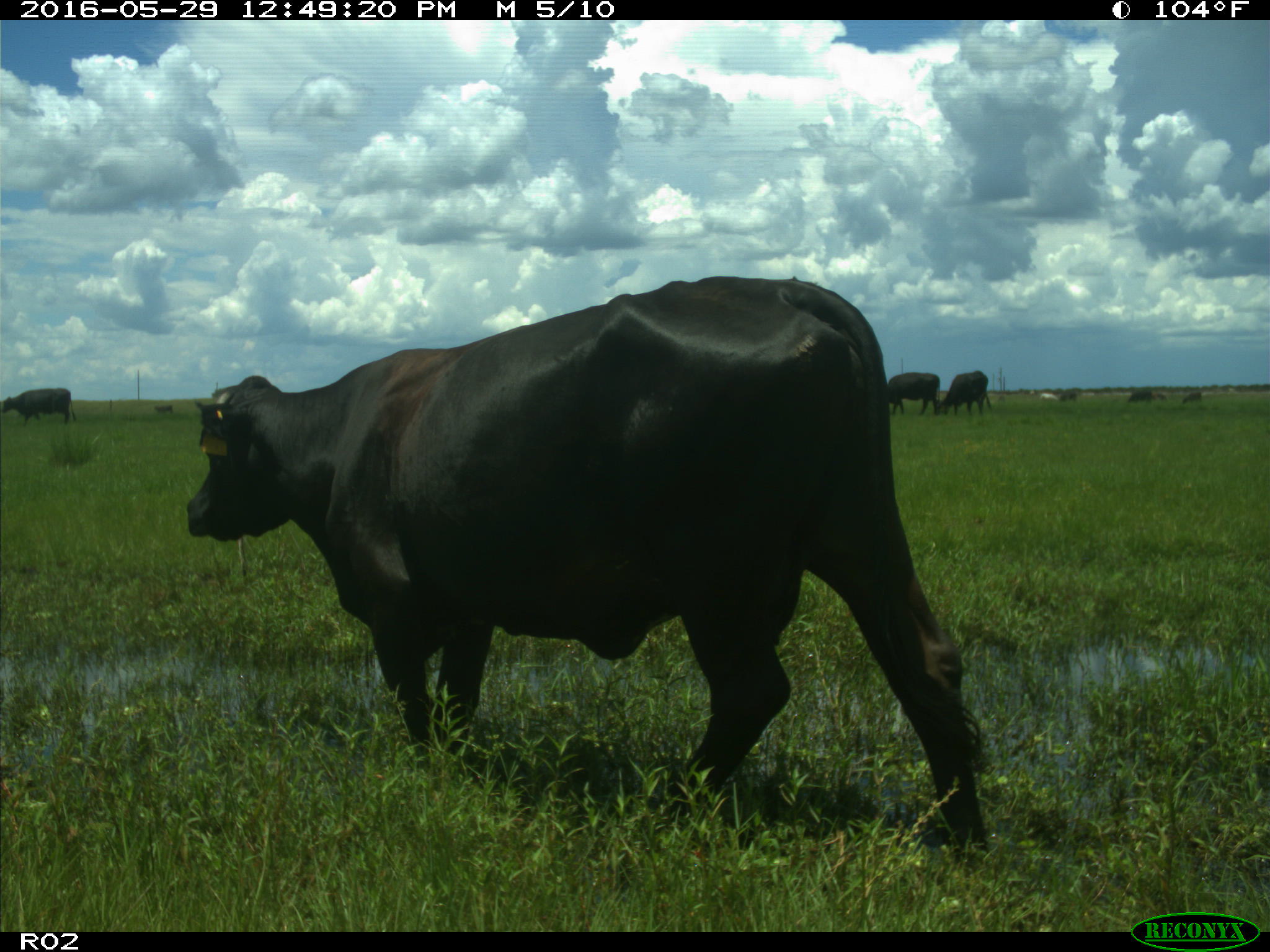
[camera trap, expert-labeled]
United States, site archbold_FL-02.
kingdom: Animalia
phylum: Chordata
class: Mammalia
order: Artiodactyla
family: Bovidae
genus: Bos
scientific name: Bos taurus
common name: domestic cow